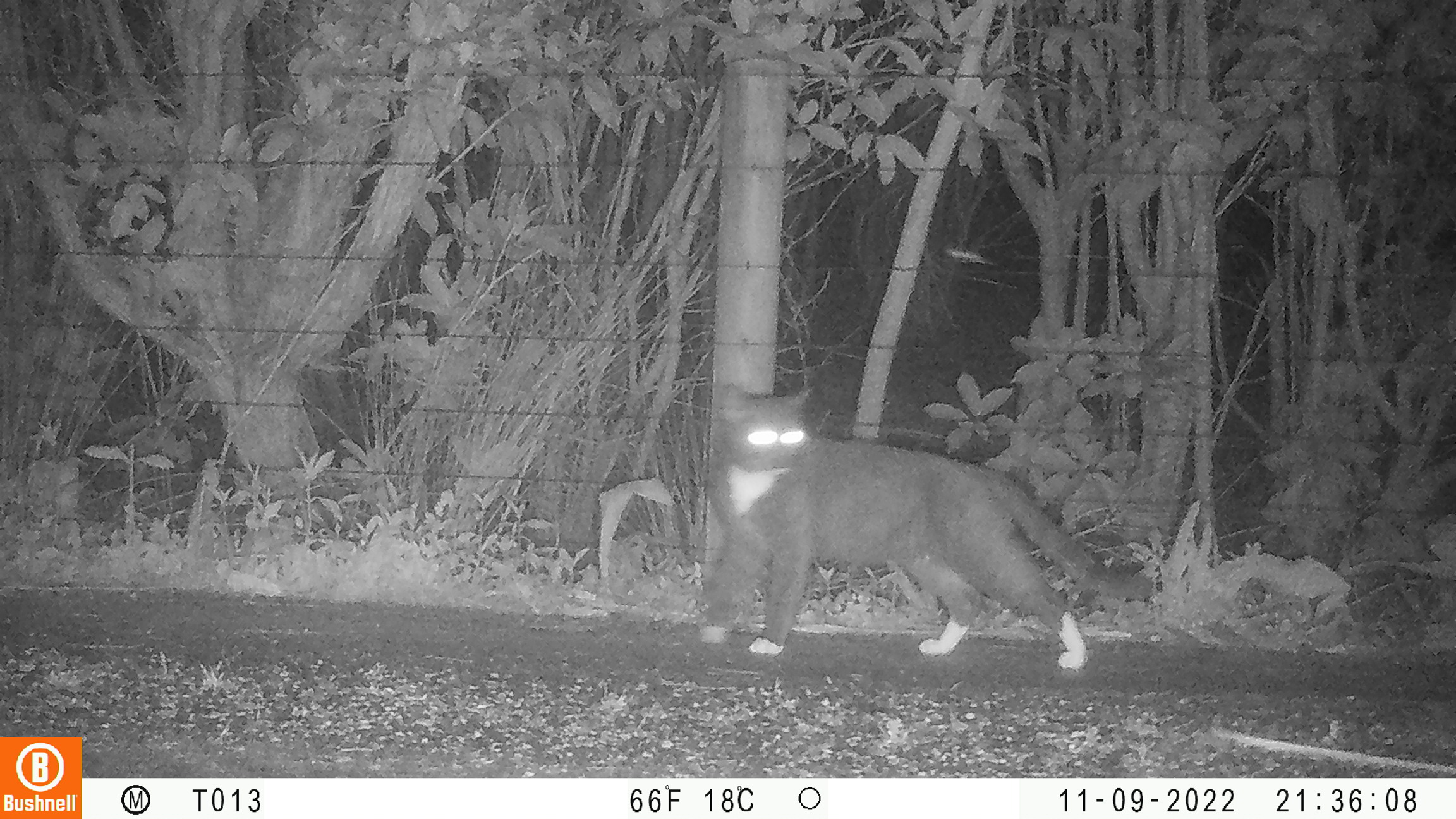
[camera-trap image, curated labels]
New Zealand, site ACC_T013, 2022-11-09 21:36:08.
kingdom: Animalia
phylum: Chordata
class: Mammalia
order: Carnivora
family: Felidae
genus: Felis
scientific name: Felis catus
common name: domestic cat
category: cat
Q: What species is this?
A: Cat (domestic cat) (Felis catus).